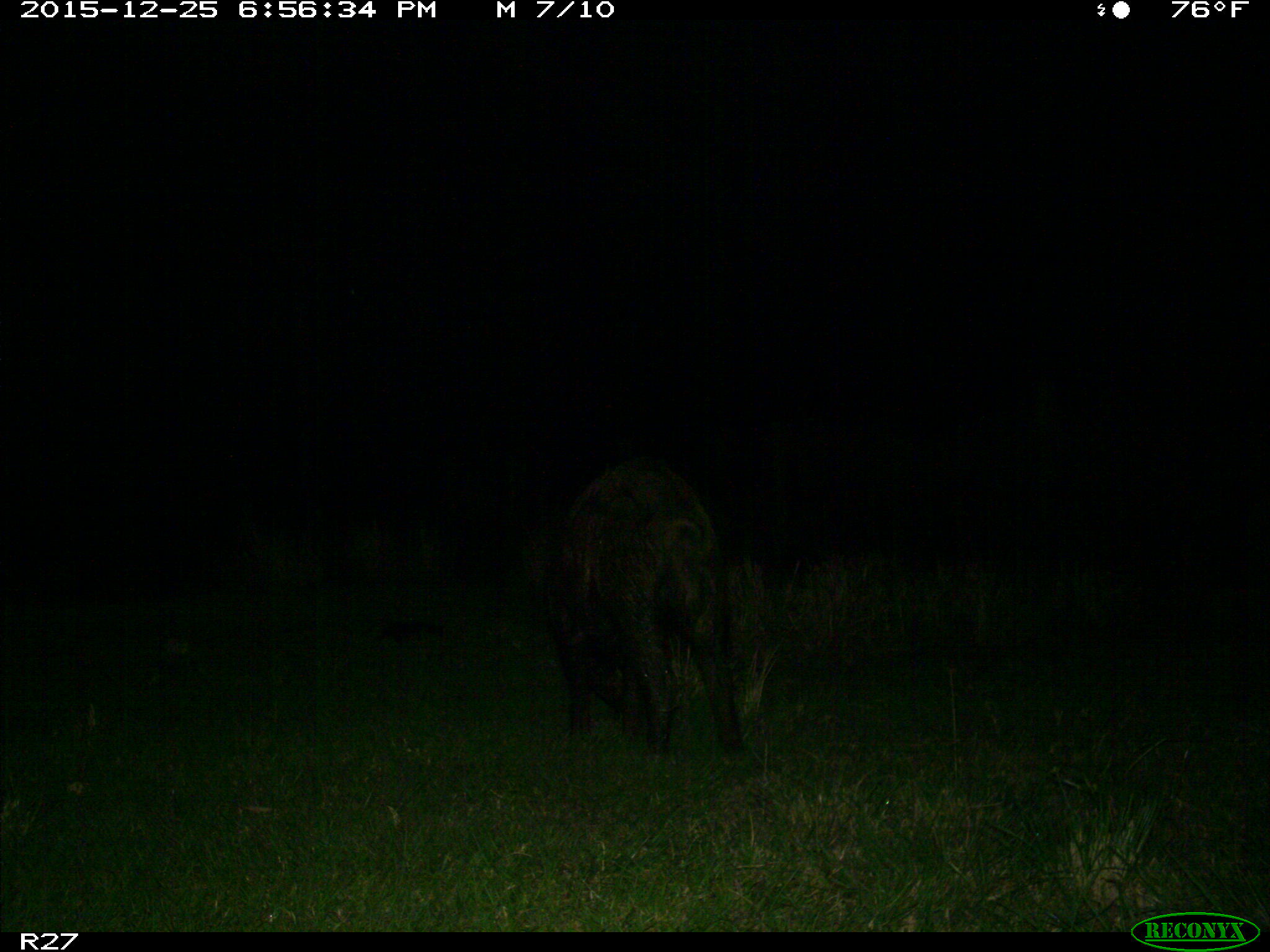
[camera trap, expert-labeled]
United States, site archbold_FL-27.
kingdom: Animalia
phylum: Chordata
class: Mammalia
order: Artiodactyla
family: Suidae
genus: Sus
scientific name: Sus scrofa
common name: wild boar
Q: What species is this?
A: Sus scrofa (wild boar).